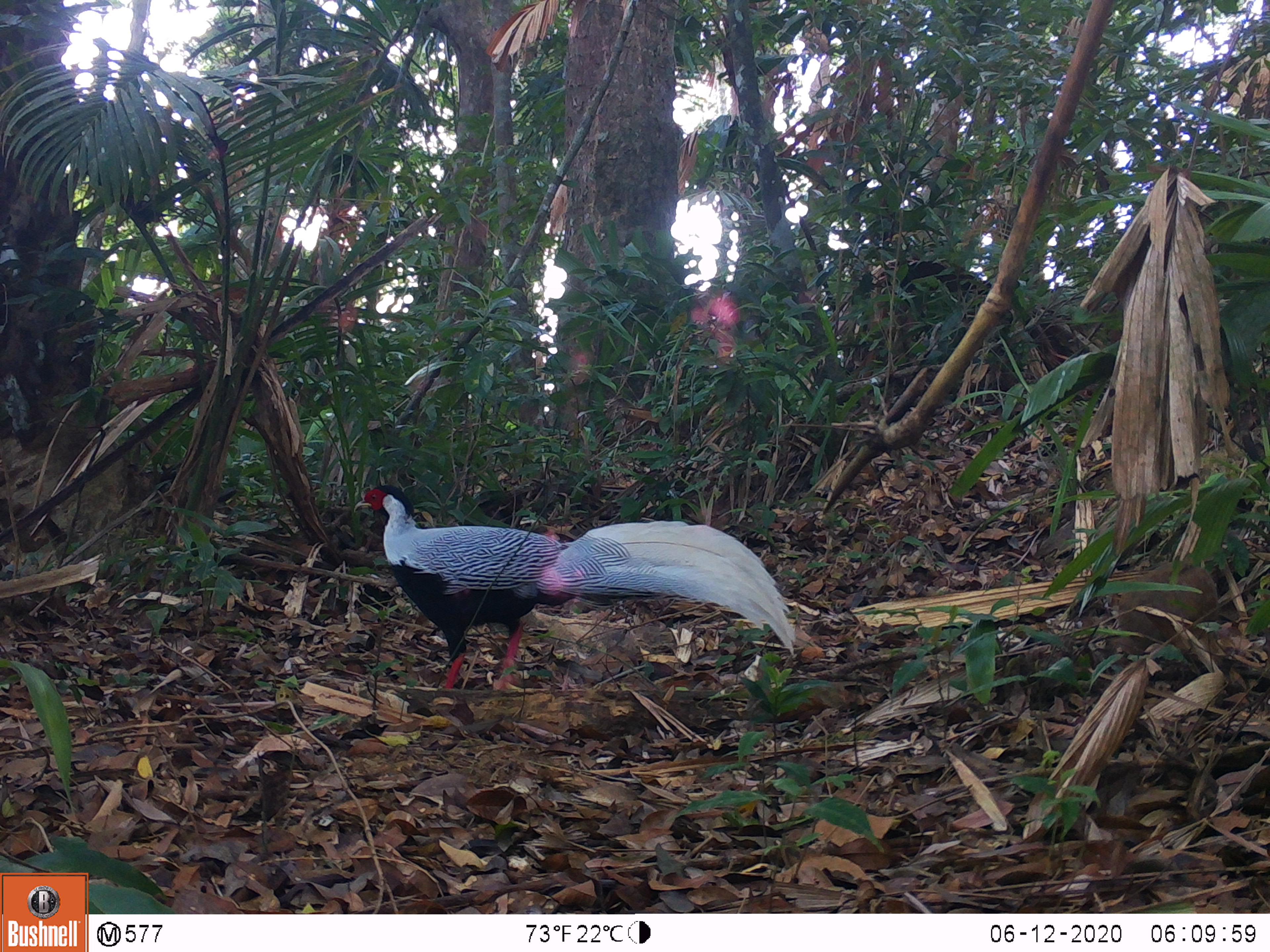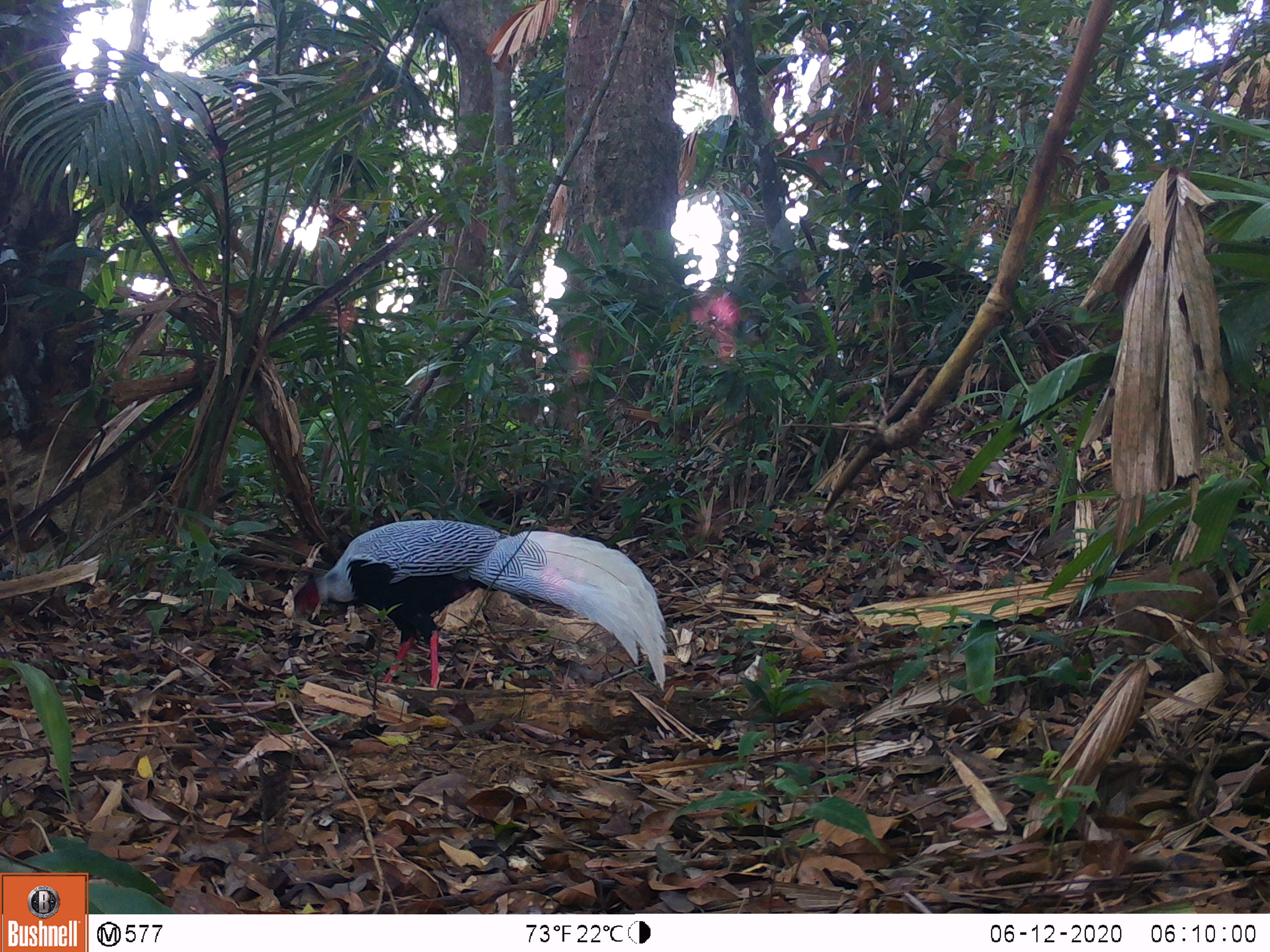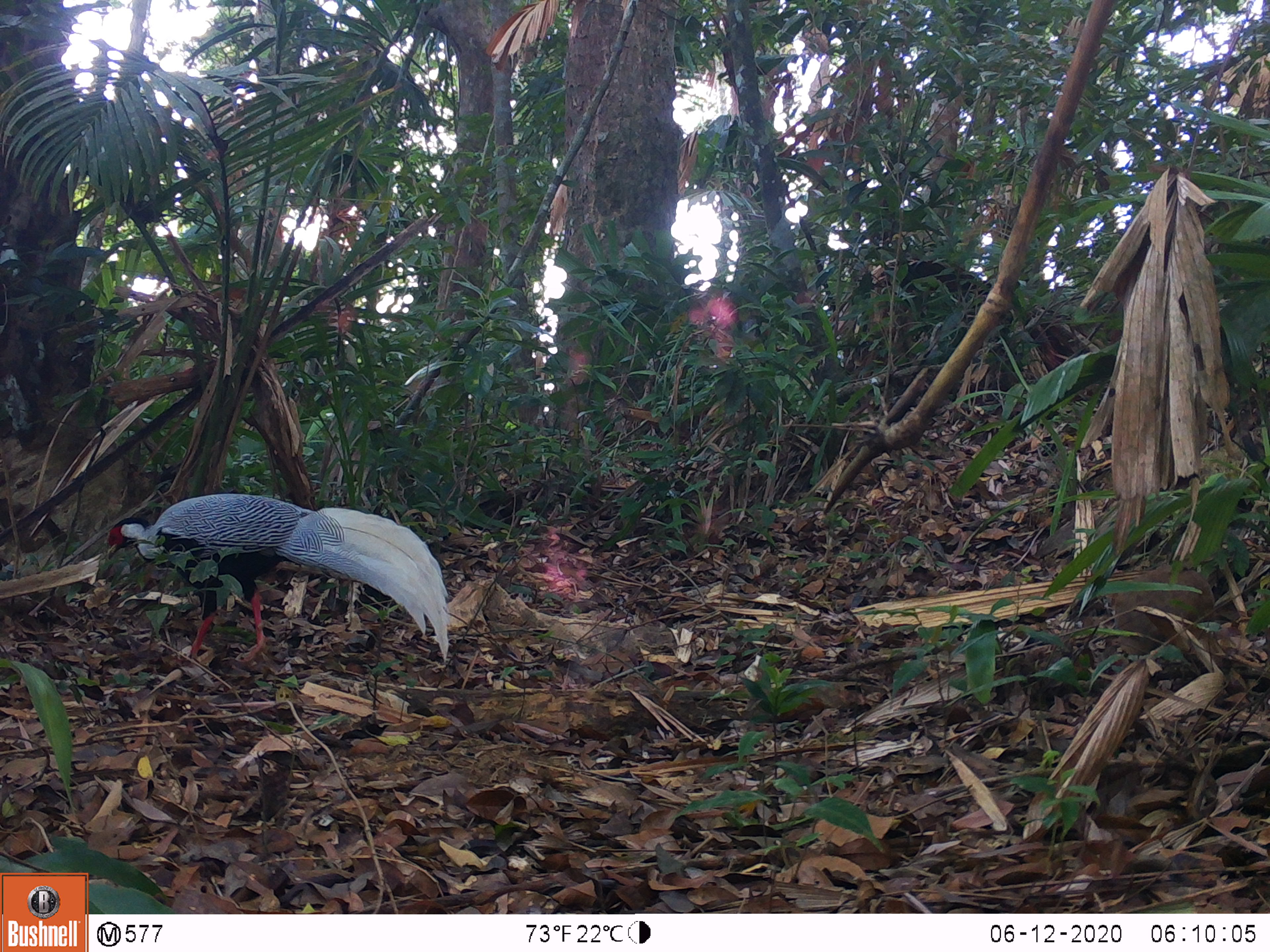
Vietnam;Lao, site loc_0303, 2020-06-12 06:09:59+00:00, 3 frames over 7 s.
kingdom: Animalia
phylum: Chordata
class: Aves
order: Galliformes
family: Phasianidae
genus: Lophura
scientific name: Lophura nycthemera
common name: silver pheasant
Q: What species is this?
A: Silver pheasant (Lophura nycthemera).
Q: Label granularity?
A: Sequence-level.